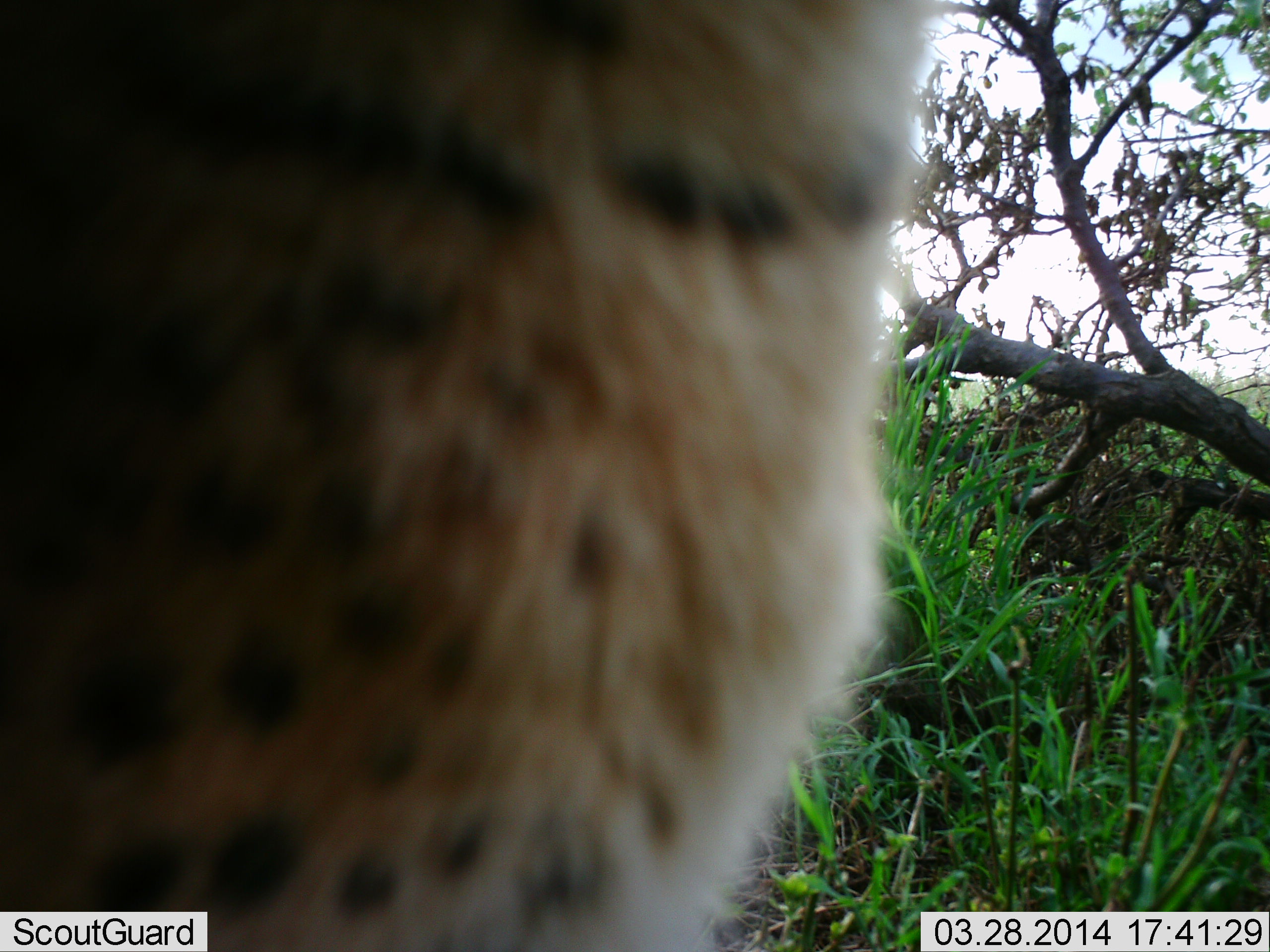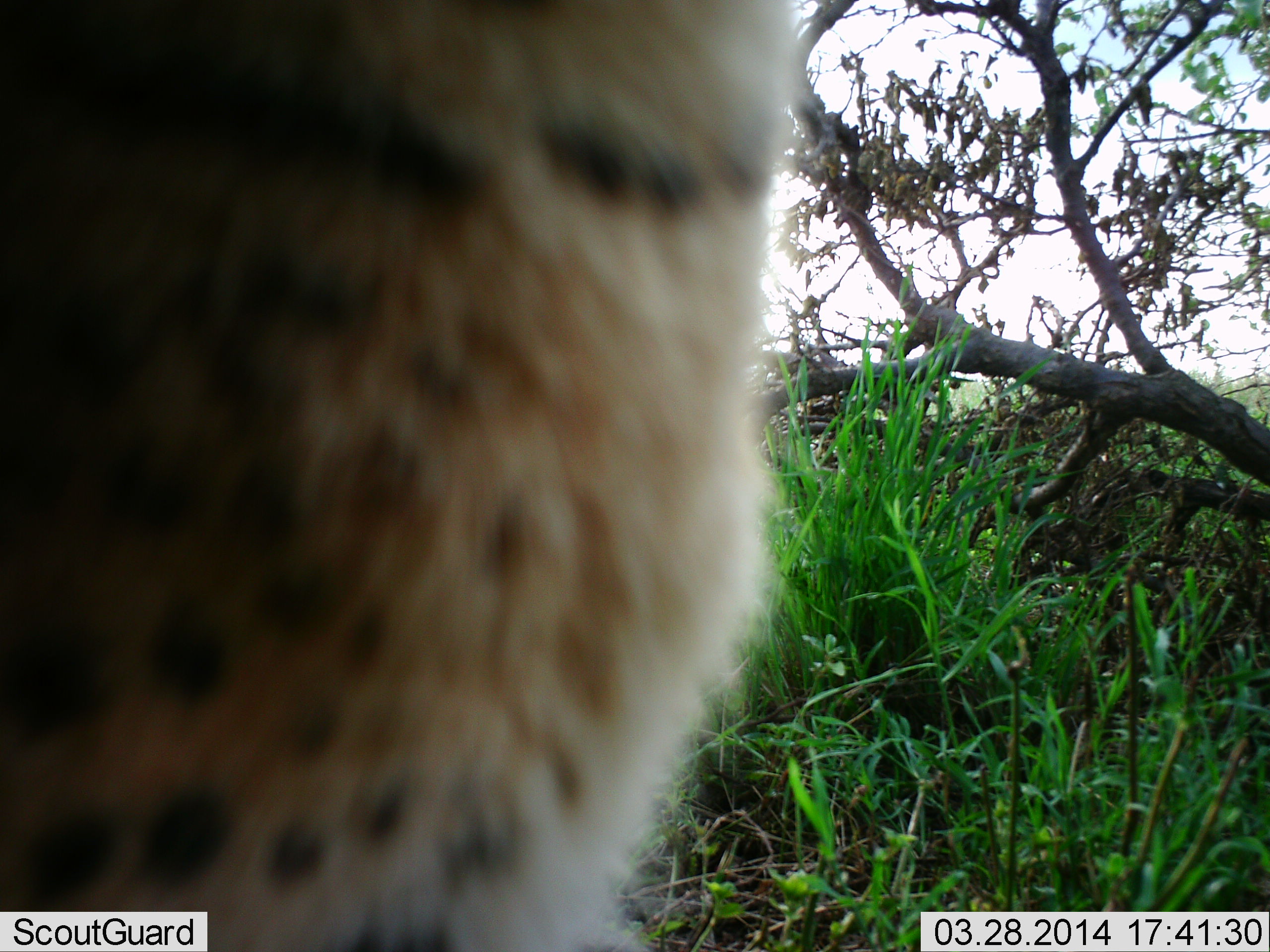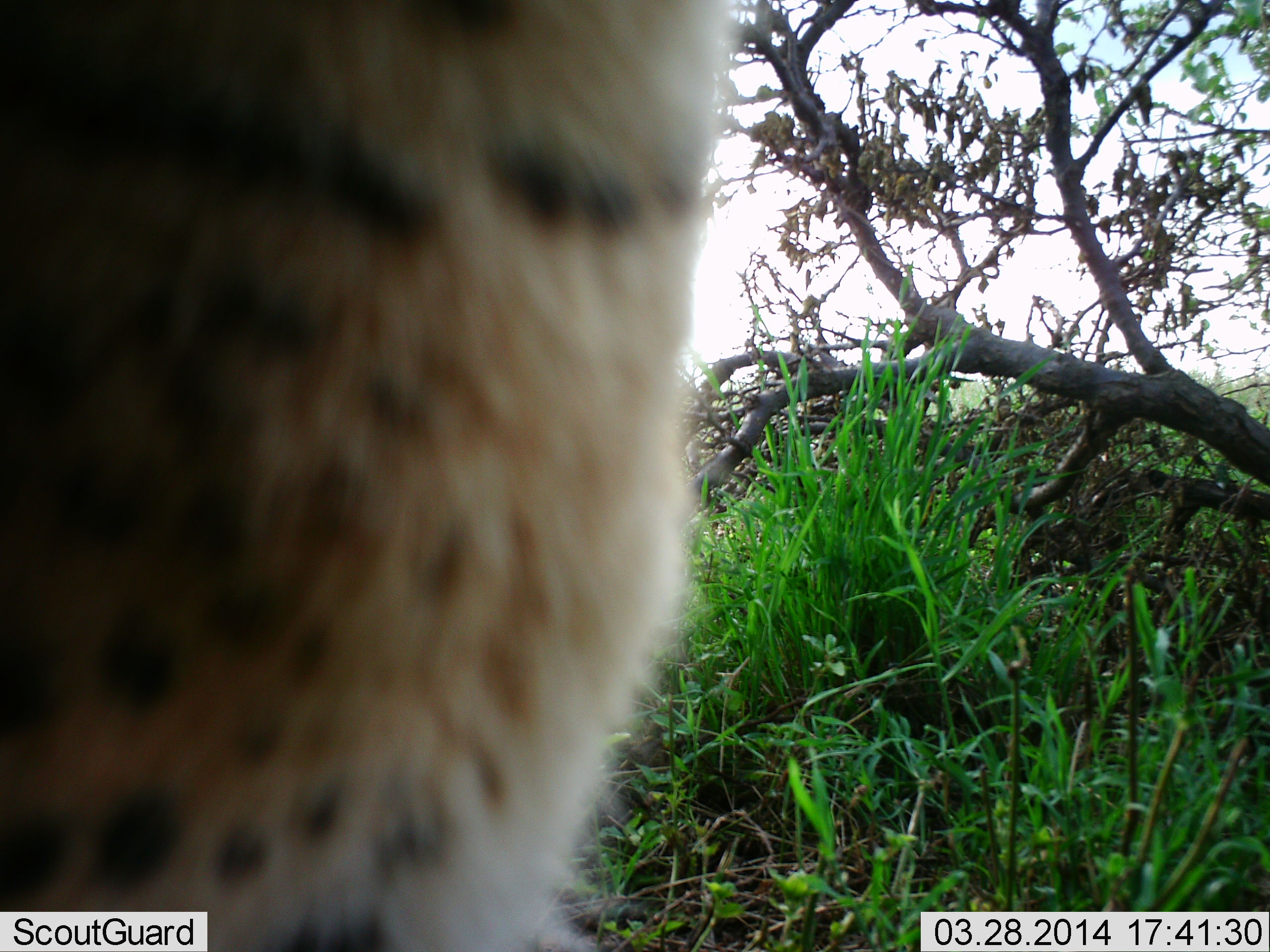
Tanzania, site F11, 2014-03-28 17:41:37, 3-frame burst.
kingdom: Animalia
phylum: Chordata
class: Mammalia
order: Carnivora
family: Felidae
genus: Acinonyx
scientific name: Acinonyx jubatus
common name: cheetah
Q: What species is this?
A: Cheetah (Acinonyx jubatus).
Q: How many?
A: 1.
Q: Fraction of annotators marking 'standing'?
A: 60%.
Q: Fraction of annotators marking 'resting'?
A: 20%.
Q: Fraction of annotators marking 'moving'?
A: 10%.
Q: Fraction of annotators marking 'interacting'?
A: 10%.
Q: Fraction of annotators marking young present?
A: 0%.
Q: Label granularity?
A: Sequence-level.